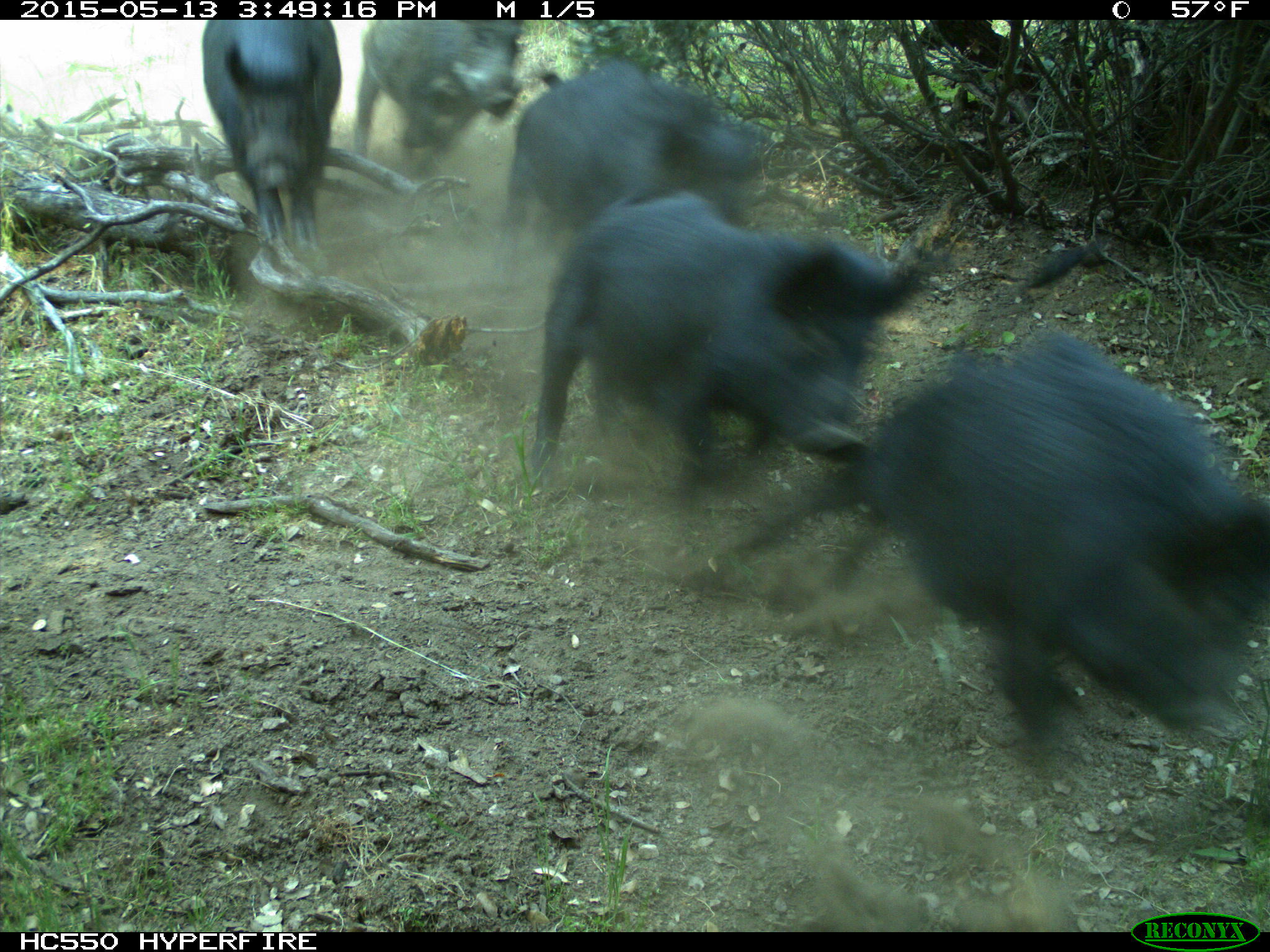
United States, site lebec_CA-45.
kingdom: Animalia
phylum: Chordata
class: Mammalia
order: Artiodactyla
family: Suidae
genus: Sus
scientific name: Sus scrofa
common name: wild boar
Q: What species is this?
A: Sus scrofa (wild boar).